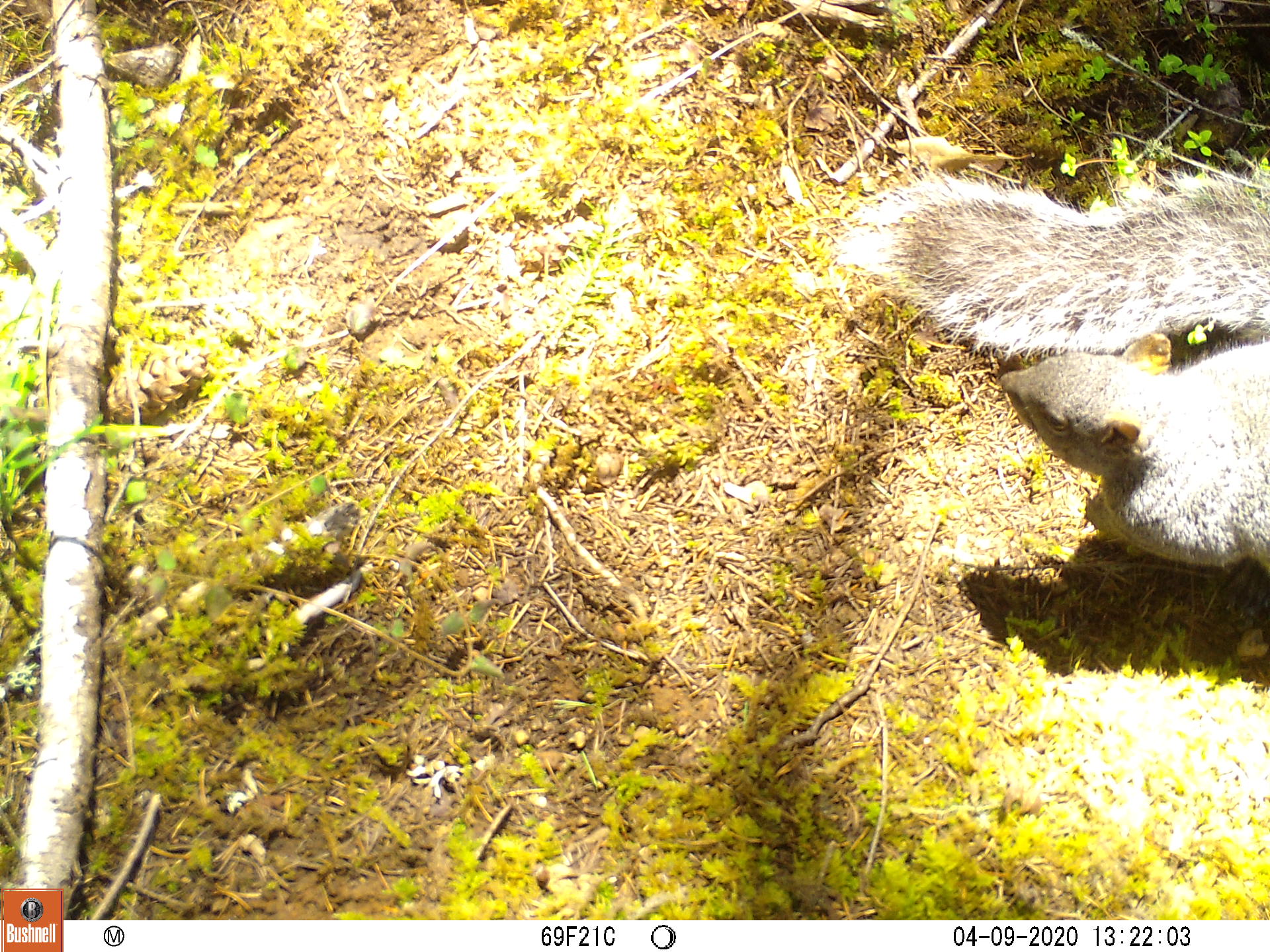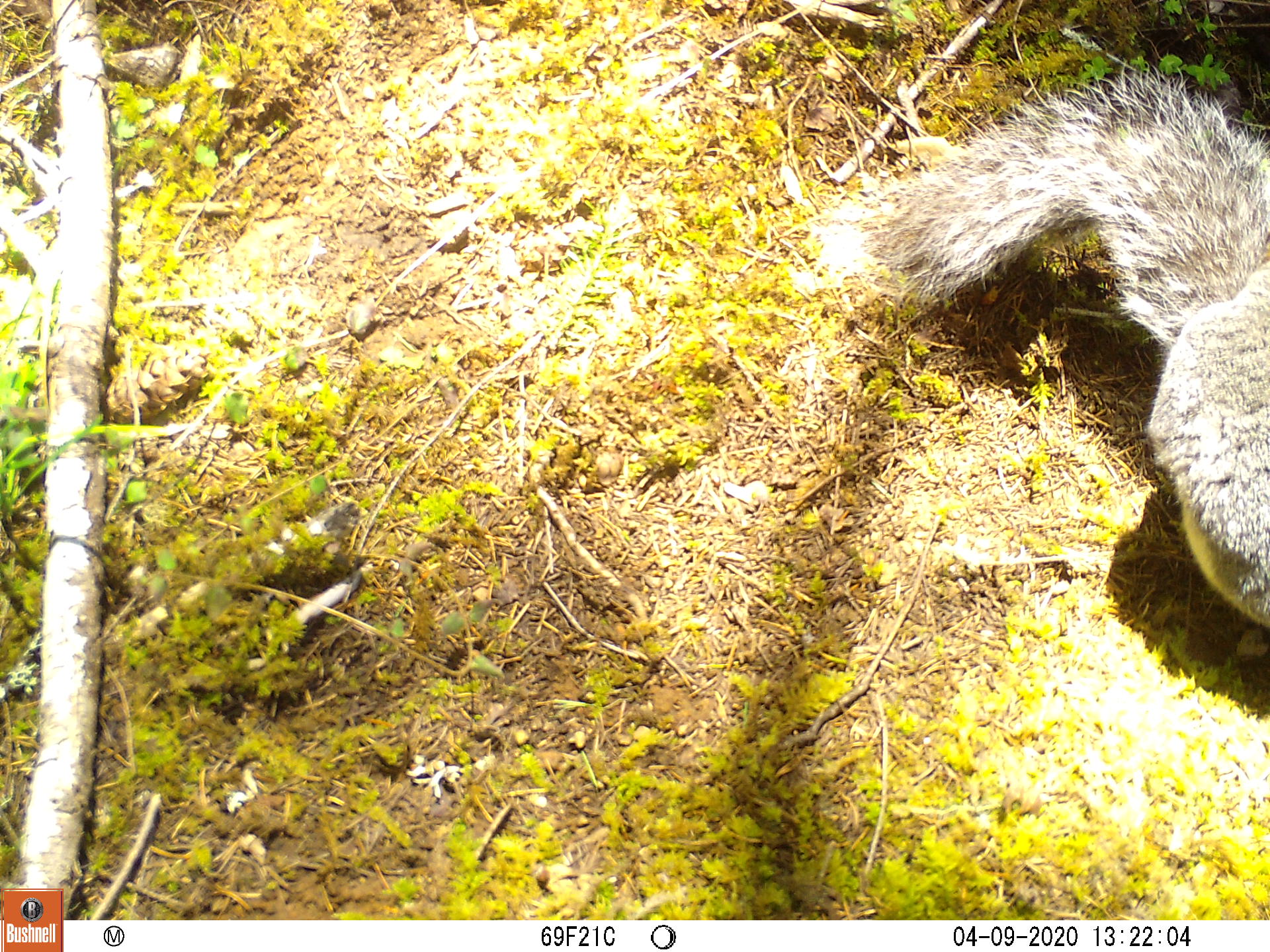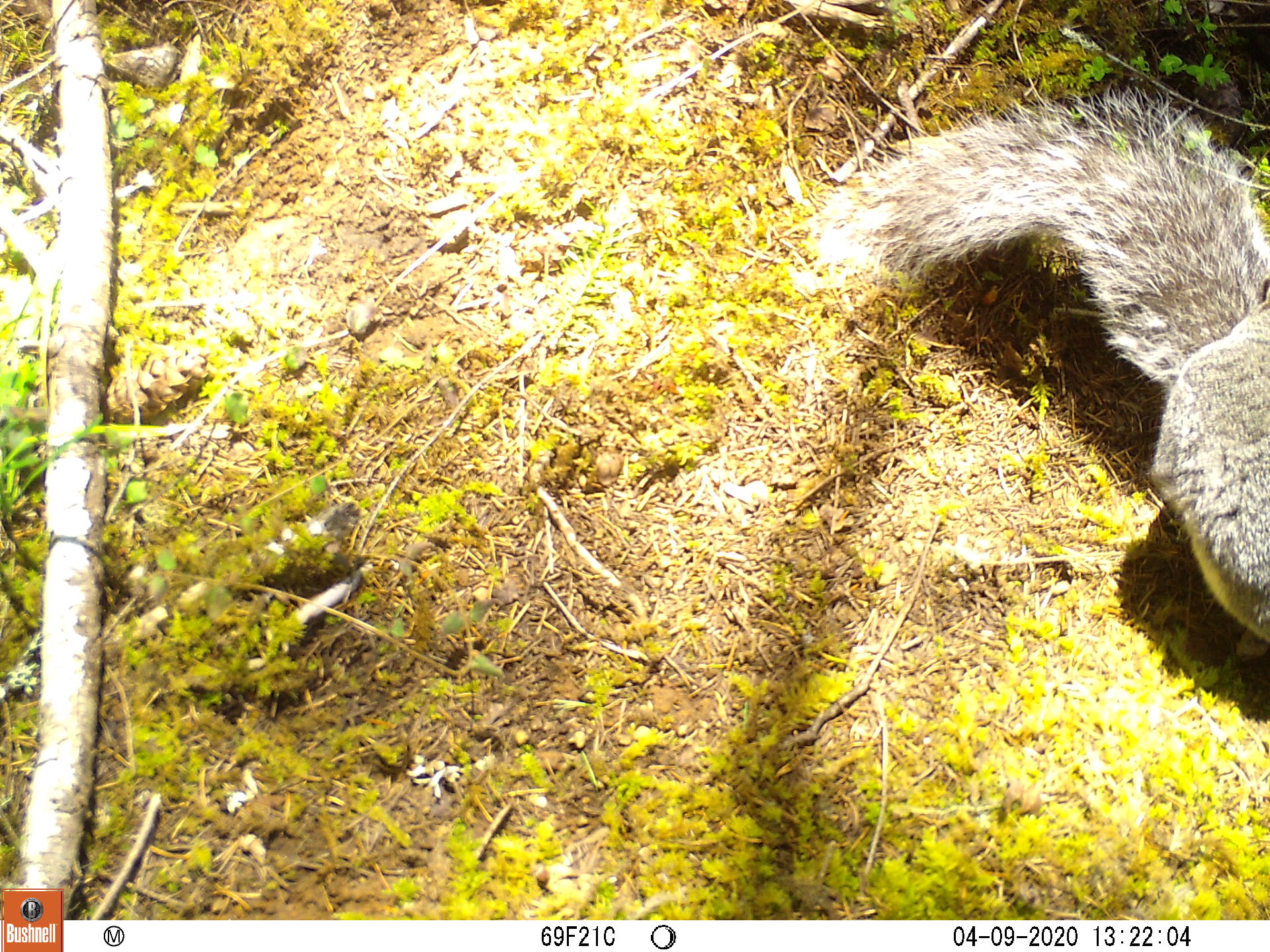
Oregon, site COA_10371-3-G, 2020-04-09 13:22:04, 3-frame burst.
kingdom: Animalia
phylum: Chordata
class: Mammalia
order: Rodentia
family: Sciuridae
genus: Sciurus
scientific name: Sciurus griseus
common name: western gray squirrel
Western gray squirrel (Sciurus griseus).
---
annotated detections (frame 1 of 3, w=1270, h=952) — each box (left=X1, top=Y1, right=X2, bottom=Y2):
western gray squirrel: (left=821, top=152, right=1266, bottom=582)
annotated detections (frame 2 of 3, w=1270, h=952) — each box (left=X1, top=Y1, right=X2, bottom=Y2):
western gray squirrel: (left=810, top=76, right=1268, bottom=644)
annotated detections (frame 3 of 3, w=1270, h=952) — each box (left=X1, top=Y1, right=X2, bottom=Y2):
western gray squirrel: (left=799, top=80, right=1268, bottom=657)